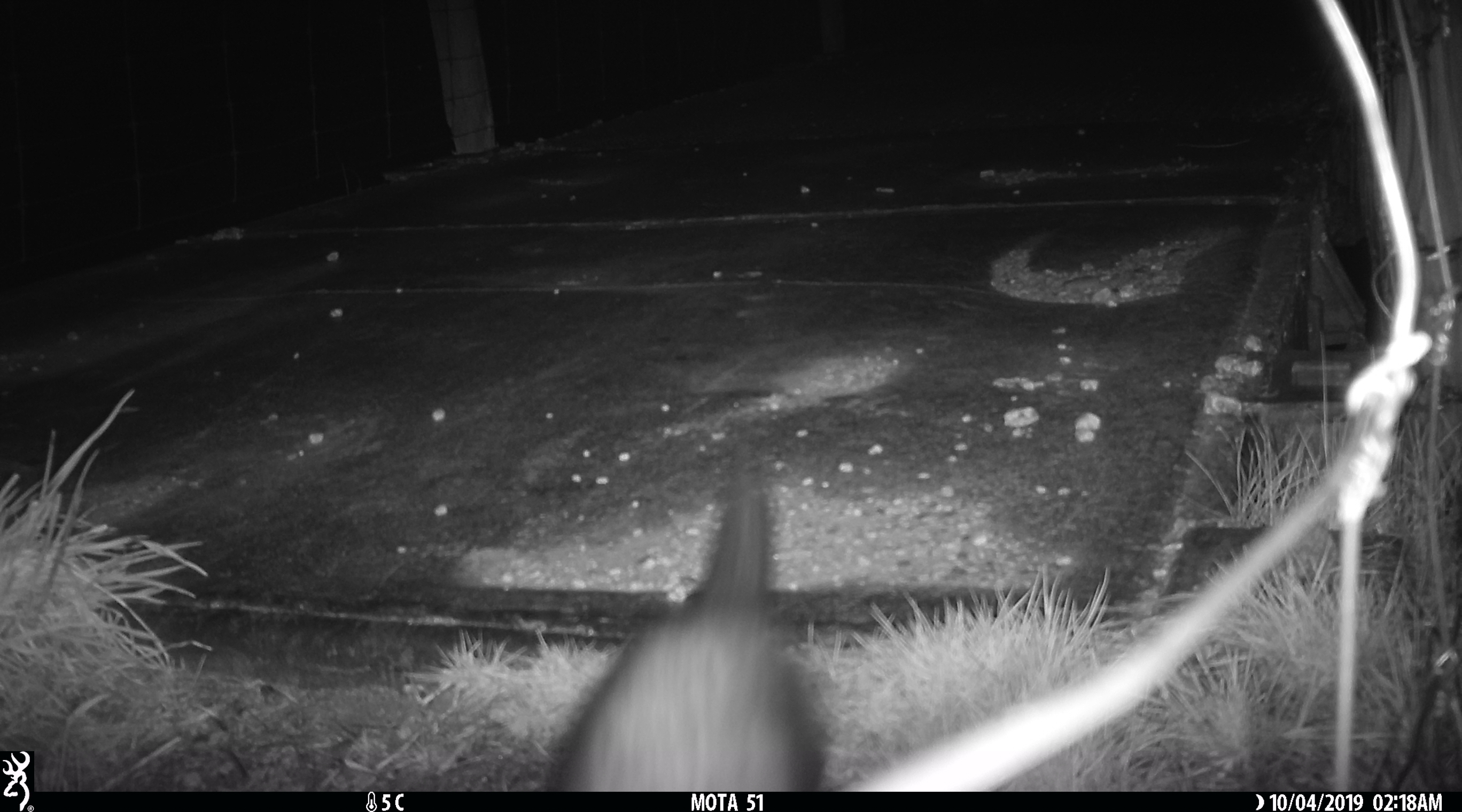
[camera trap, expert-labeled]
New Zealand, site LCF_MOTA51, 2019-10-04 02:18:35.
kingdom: Animalia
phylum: Chordata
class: Mammalia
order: Carnivora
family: Mustelidae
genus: Mustela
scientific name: Mustela furo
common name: ferret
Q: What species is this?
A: Ferret (Mustela furo).